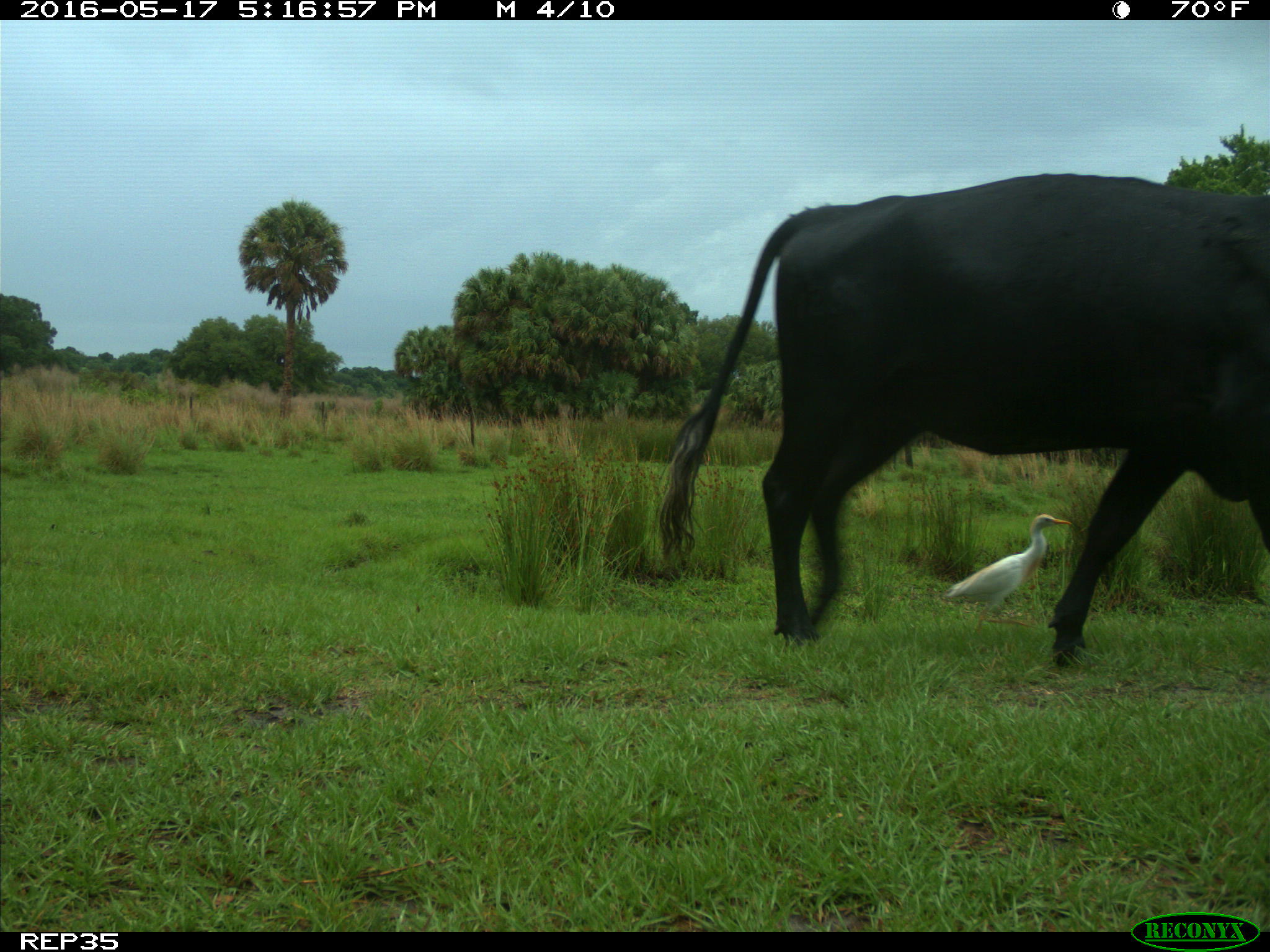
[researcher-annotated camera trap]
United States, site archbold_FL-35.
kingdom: Animalia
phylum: Chordata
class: Mammalia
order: Artiodactyla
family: Bovidae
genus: Bos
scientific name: Bos taurus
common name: domestic cow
Bos taurus (domestic cow).